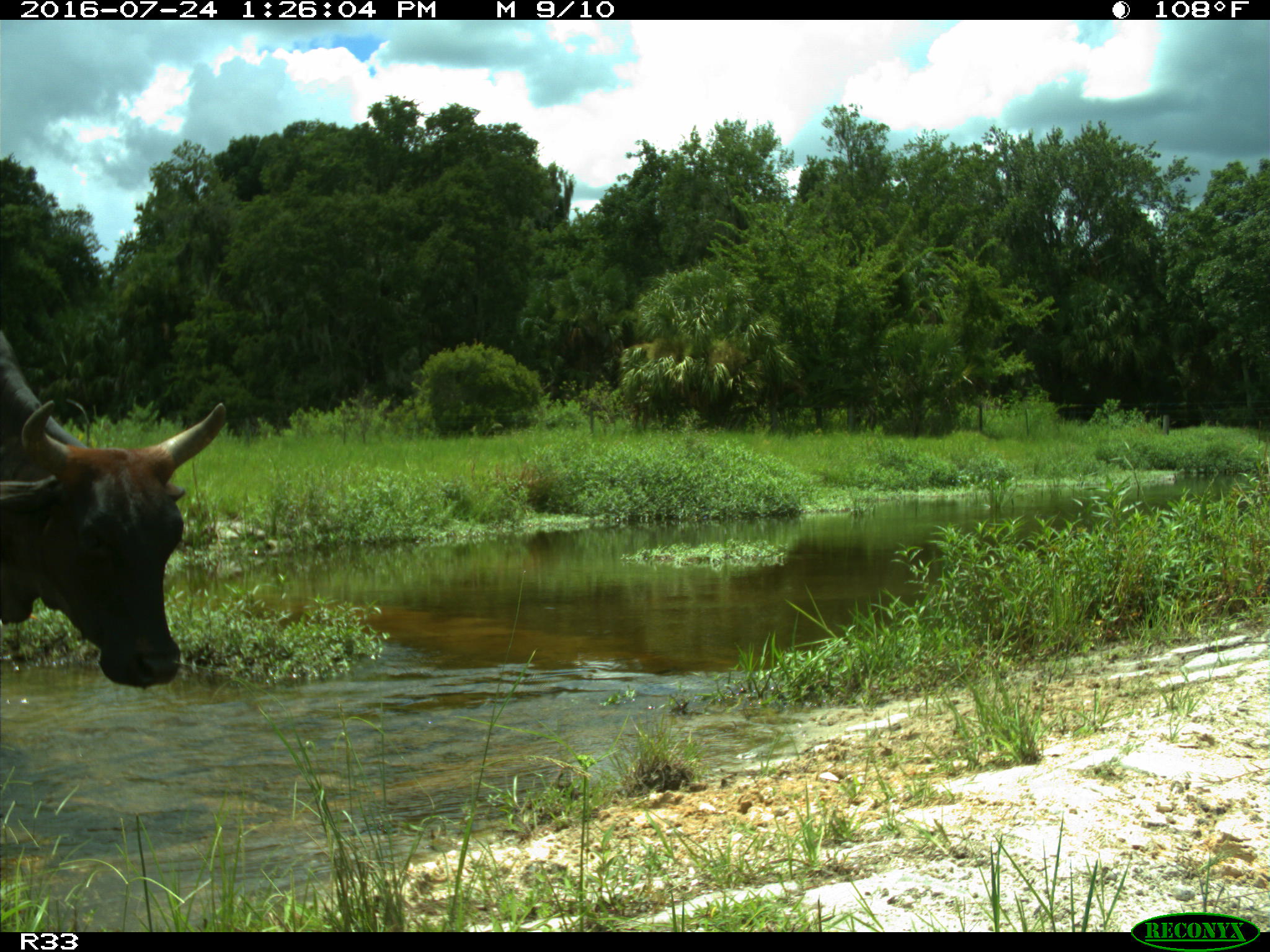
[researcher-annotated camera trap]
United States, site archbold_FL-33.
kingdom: Animalia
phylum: Chordata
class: Mammalia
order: Artiodactyla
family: Bovidae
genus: Bos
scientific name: Bos taurus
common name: domestic cow